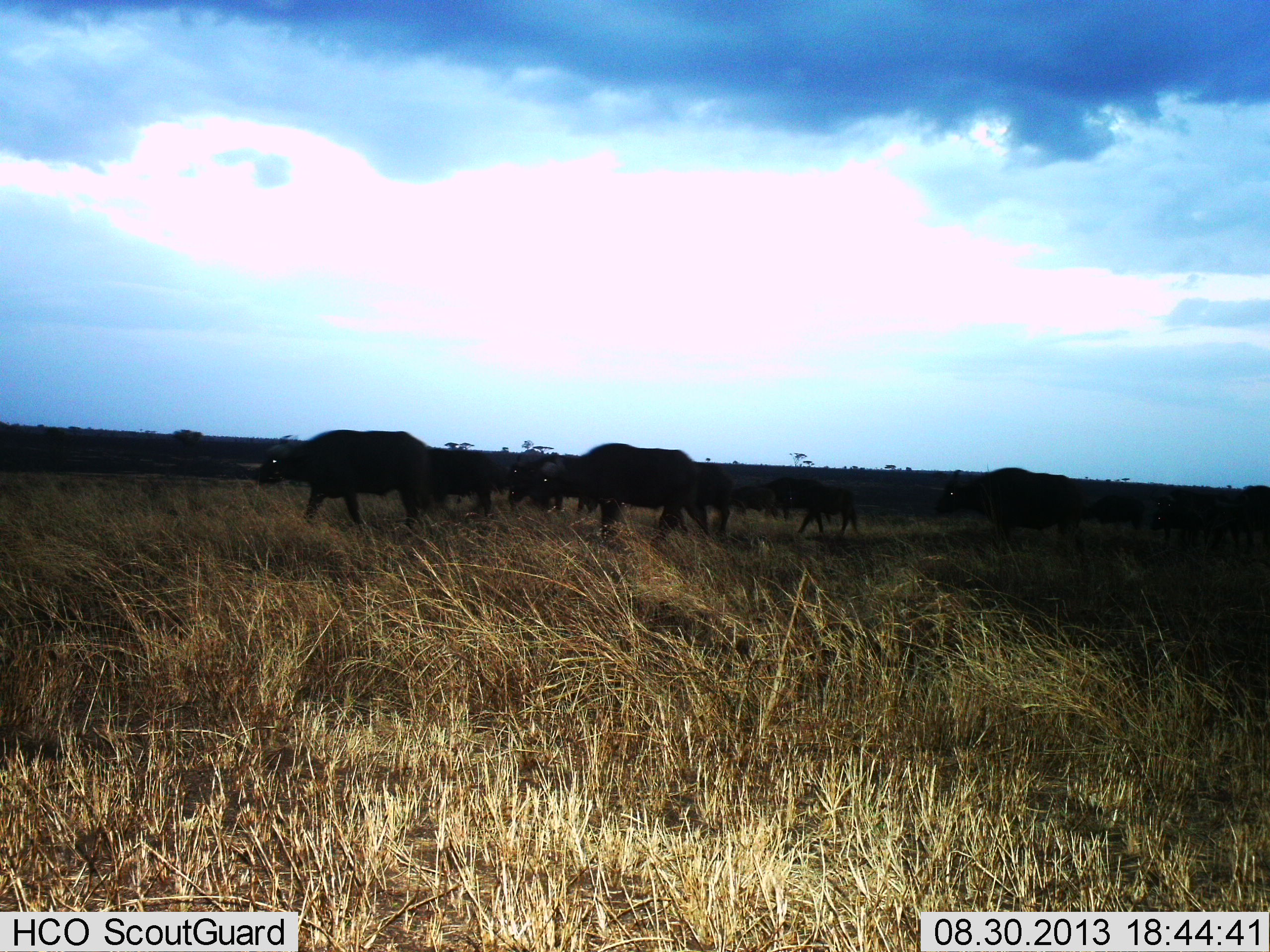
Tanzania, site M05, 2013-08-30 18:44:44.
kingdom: Animalia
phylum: Chordata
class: Mammalia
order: Artiodactyla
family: Bovidae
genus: Syncerus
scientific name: Syncerus caffer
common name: cape buffalo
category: buffalo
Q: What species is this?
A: Buffalo (cape buffalo) (Syncerus caffer).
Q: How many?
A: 7.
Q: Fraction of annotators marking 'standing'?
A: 10%.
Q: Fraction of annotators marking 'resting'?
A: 0%.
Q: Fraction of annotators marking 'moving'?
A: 100%.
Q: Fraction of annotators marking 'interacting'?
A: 0%.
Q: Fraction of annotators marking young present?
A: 20%.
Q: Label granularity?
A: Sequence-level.